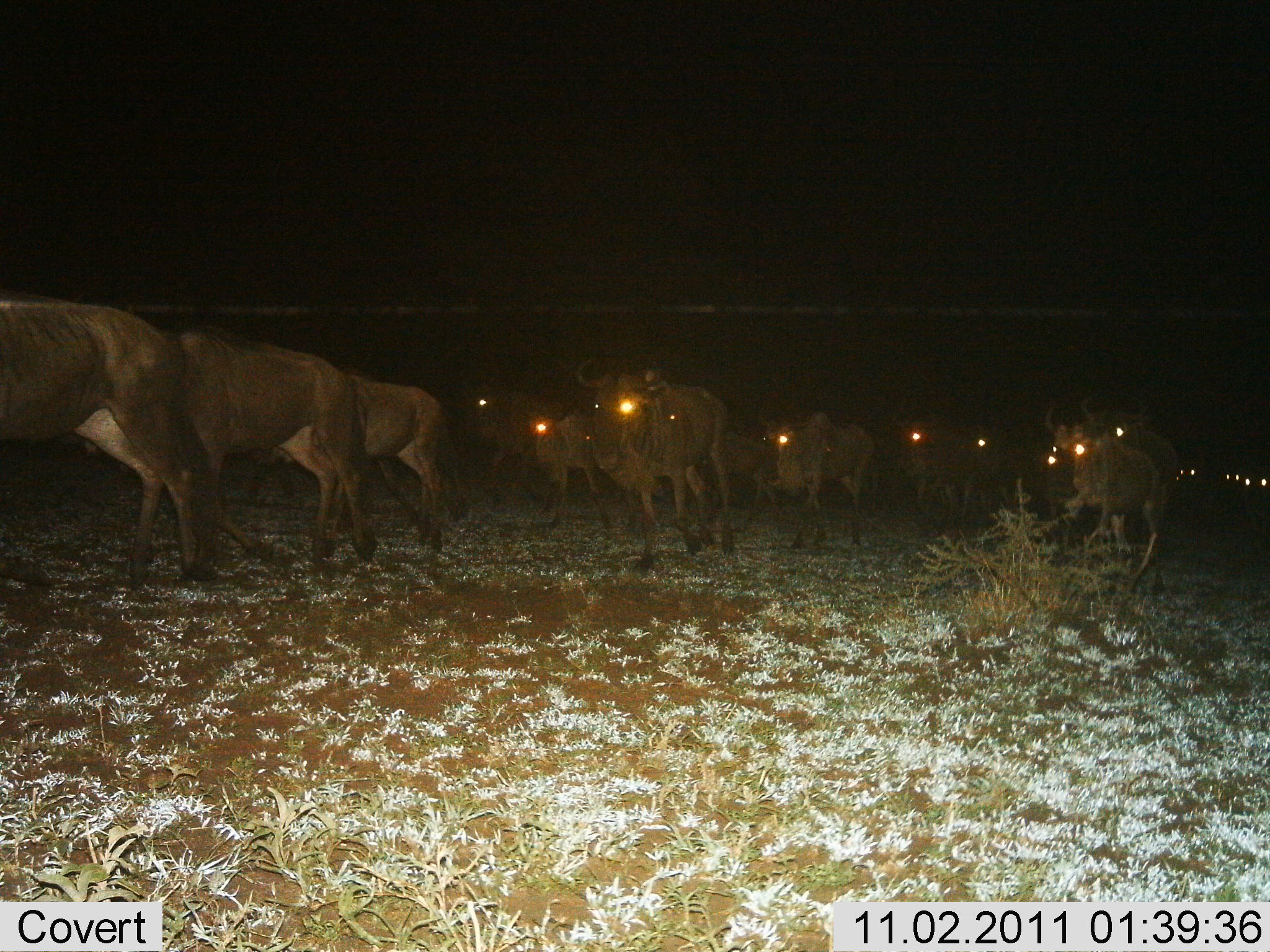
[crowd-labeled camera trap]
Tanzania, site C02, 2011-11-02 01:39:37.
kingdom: Animalia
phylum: Chordata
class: Mammalia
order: Artiodactyla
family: Bovidae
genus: Connochaetes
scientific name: Connochaetes taurinus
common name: blue wildebeest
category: wildebeest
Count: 11-50.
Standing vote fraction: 10%.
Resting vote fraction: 0%.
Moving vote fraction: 100%.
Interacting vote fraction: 0%.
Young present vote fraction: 14%.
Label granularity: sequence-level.